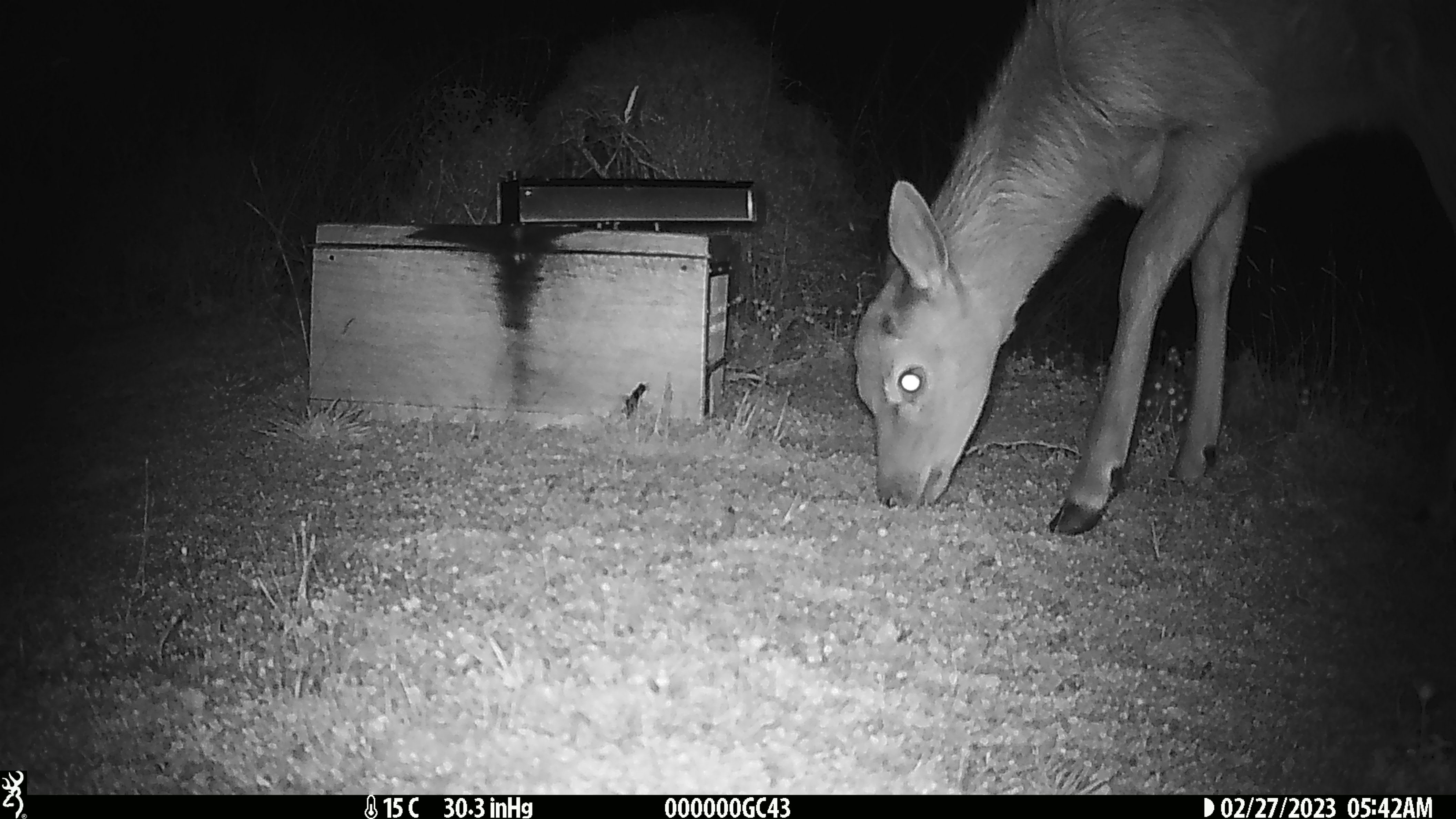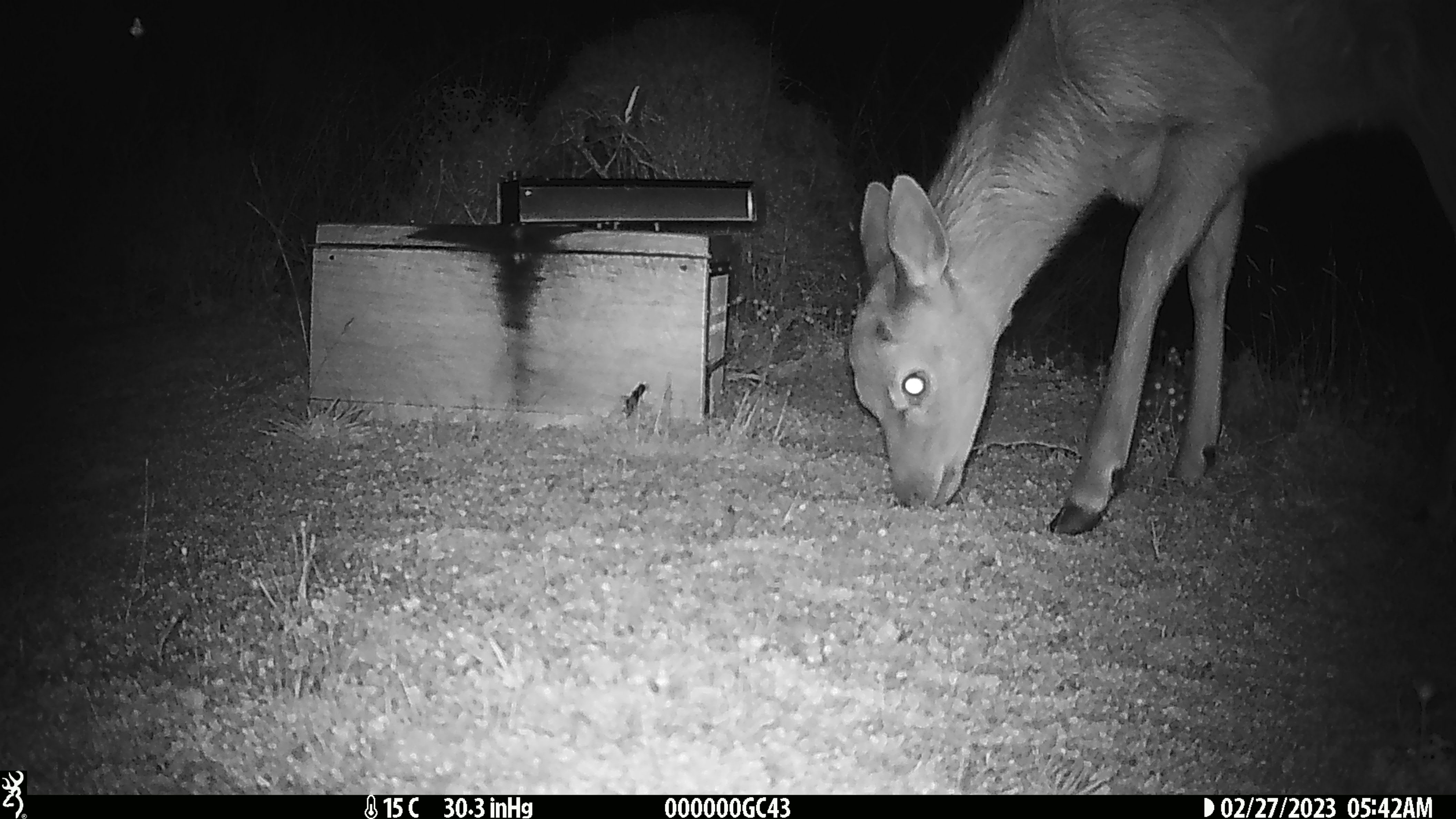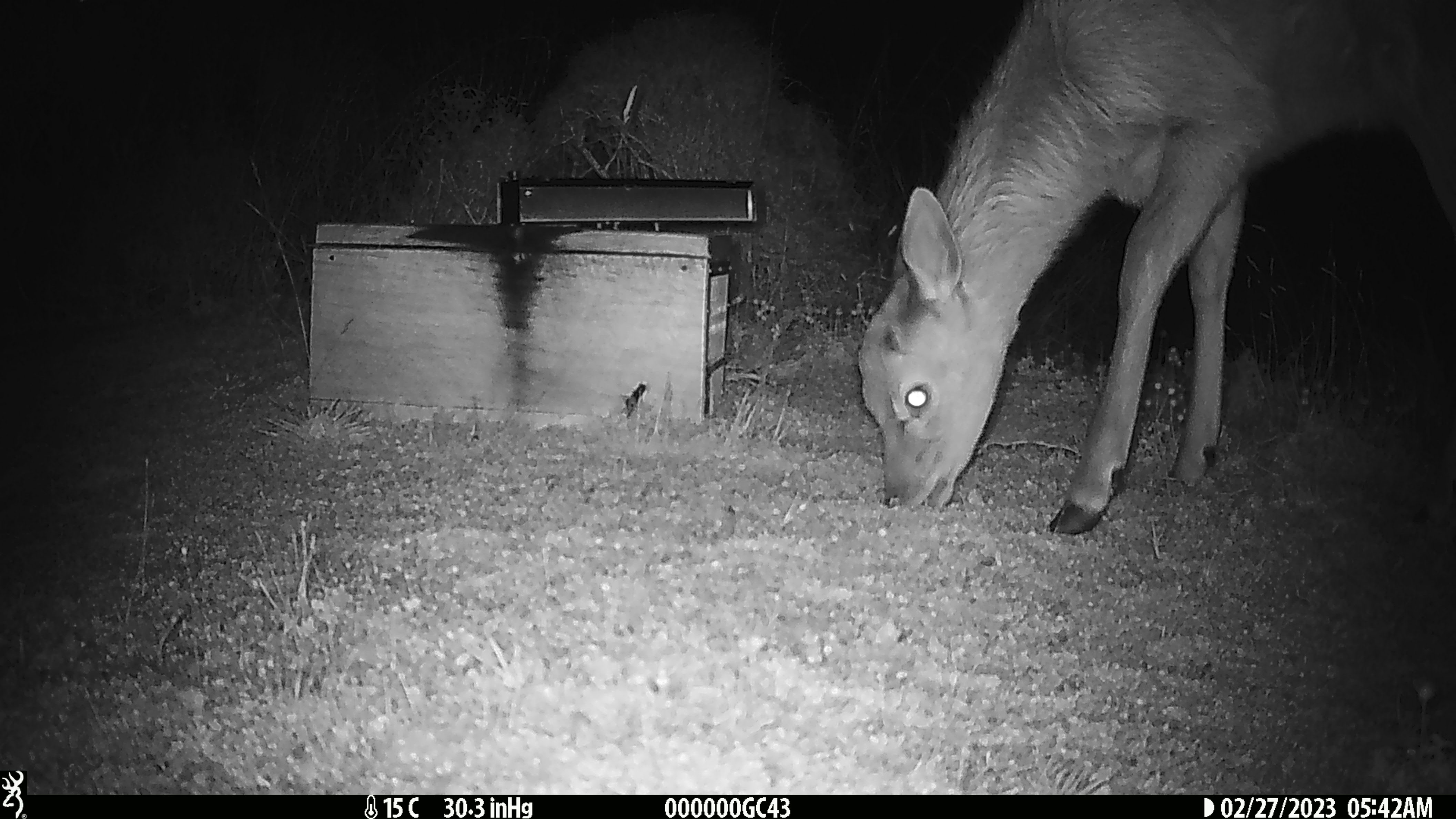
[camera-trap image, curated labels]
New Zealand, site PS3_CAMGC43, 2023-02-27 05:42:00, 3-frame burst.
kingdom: Animalia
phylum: Chordata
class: Mammalia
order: Artiodactyla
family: Cervidae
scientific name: Cervidae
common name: deer